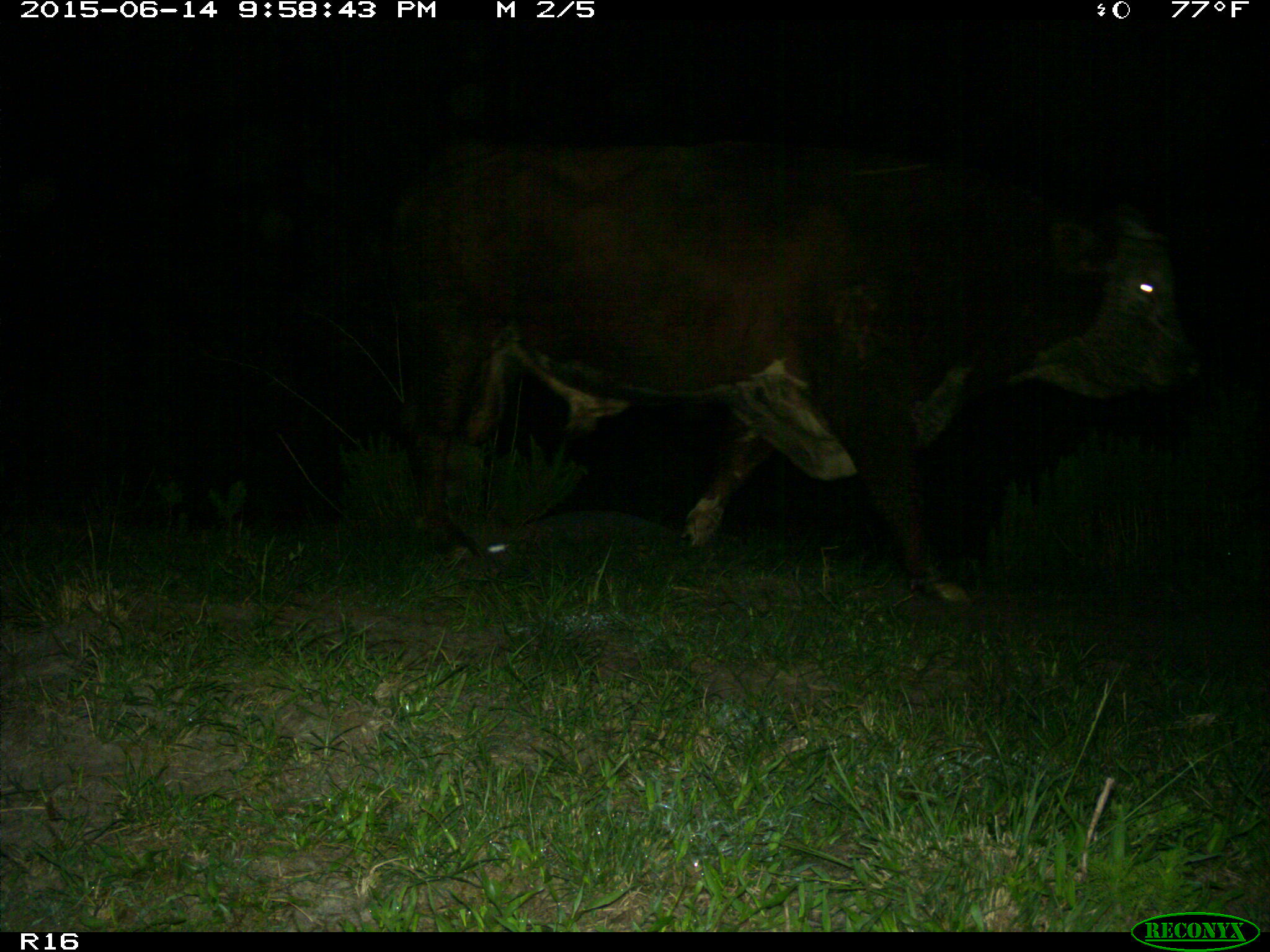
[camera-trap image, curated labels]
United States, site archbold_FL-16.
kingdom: Animalia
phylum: Chordata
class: Mammalia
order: Artiodactyla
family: Bovidae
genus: Bos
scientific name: Bos taurus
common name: domestic cow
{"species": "Bos taurus (domestic cow)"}